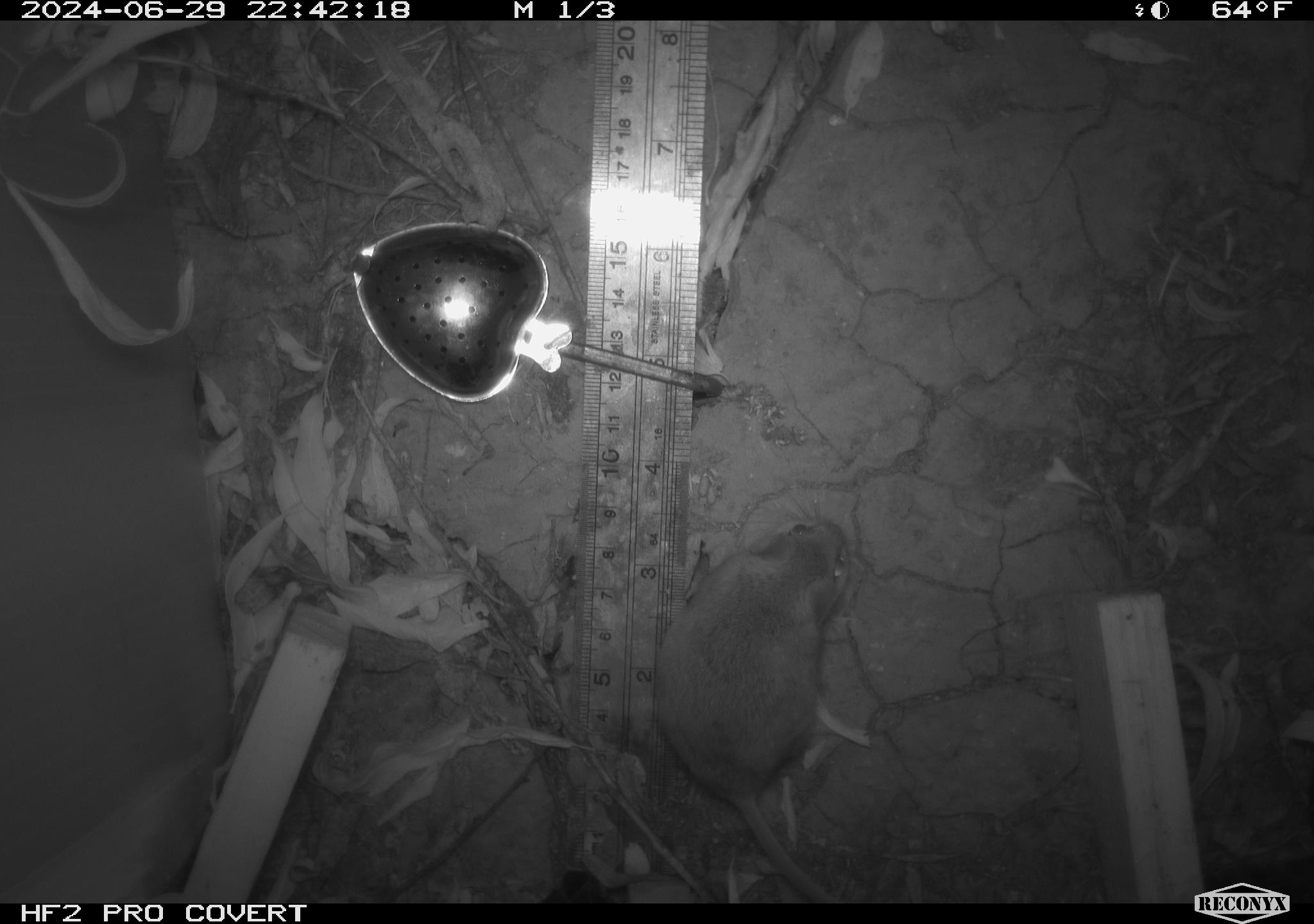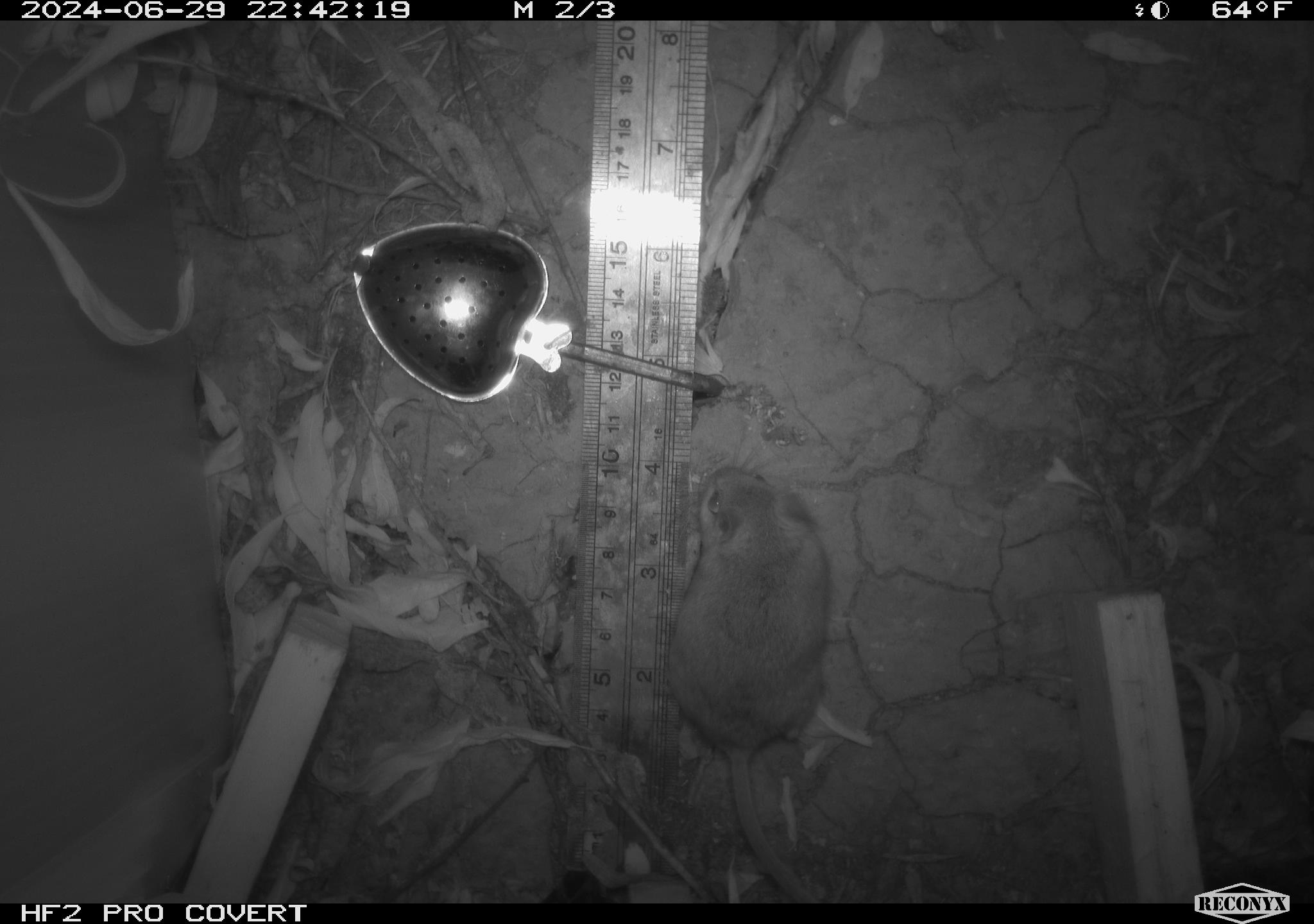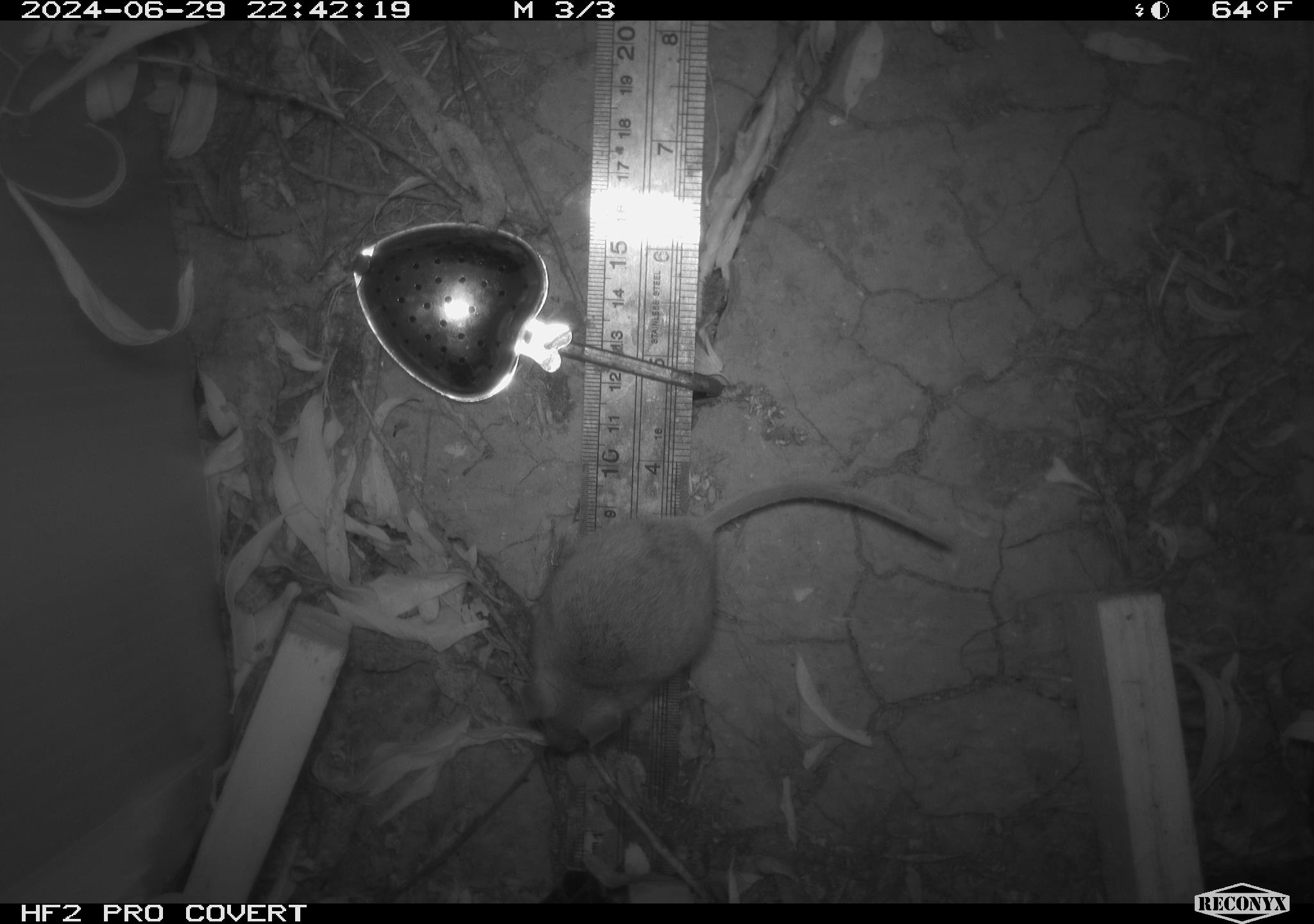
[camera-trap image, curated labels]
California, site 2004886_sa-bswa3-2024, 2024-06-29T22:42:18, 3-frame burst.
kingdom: Animalia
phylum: Chordata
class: Mammalia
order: Rodentia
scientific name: Rodentia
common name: mouse species